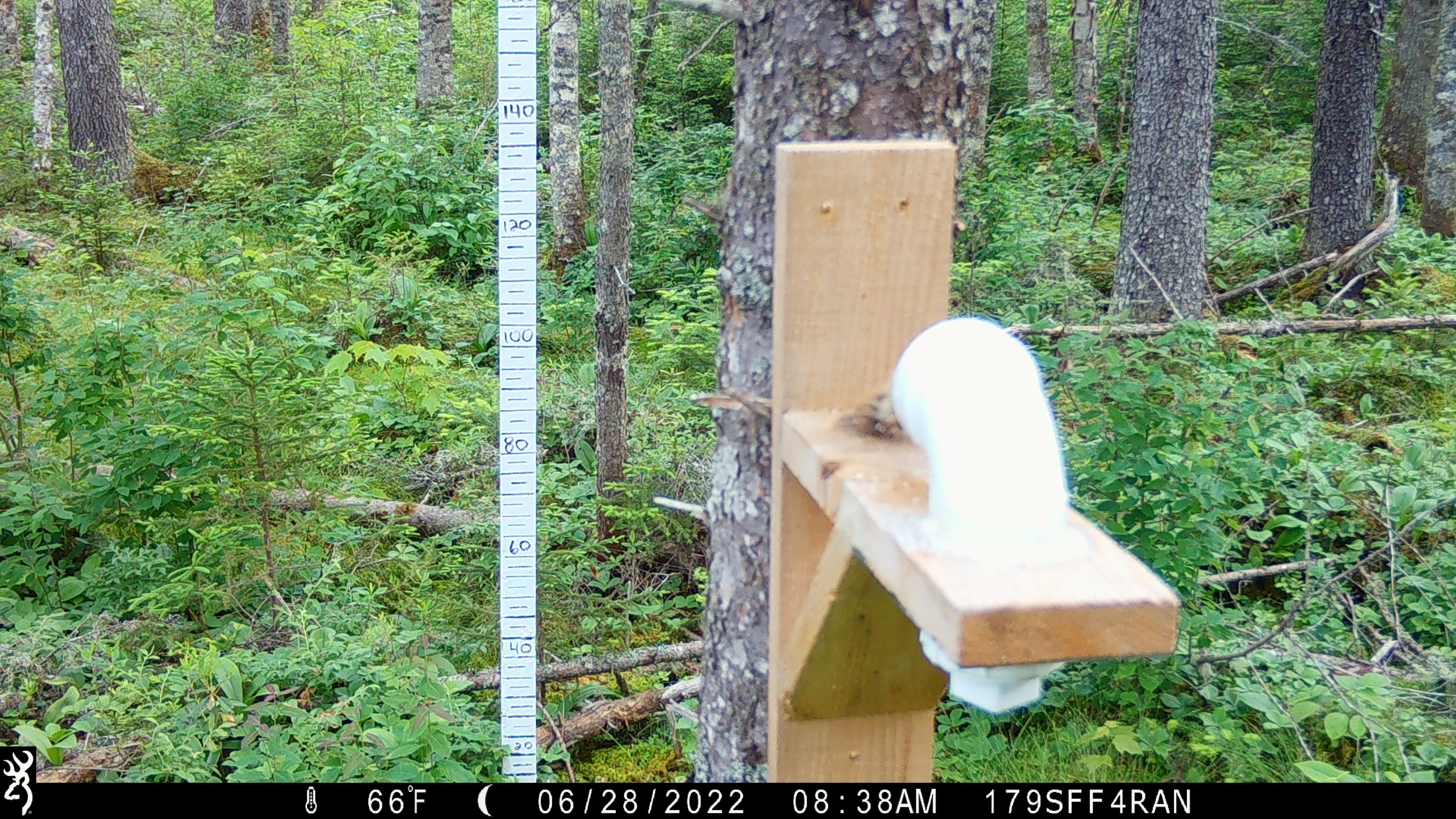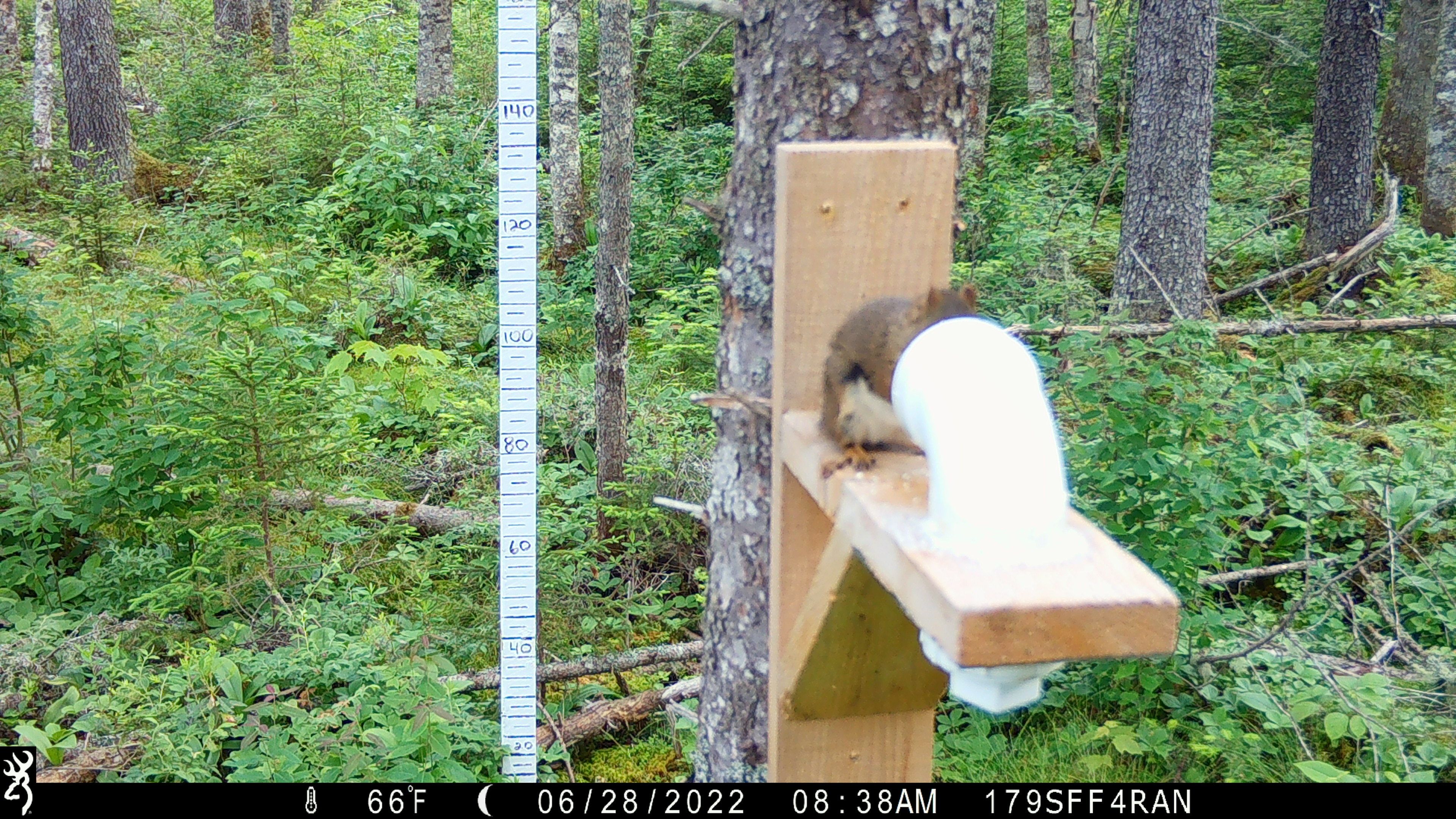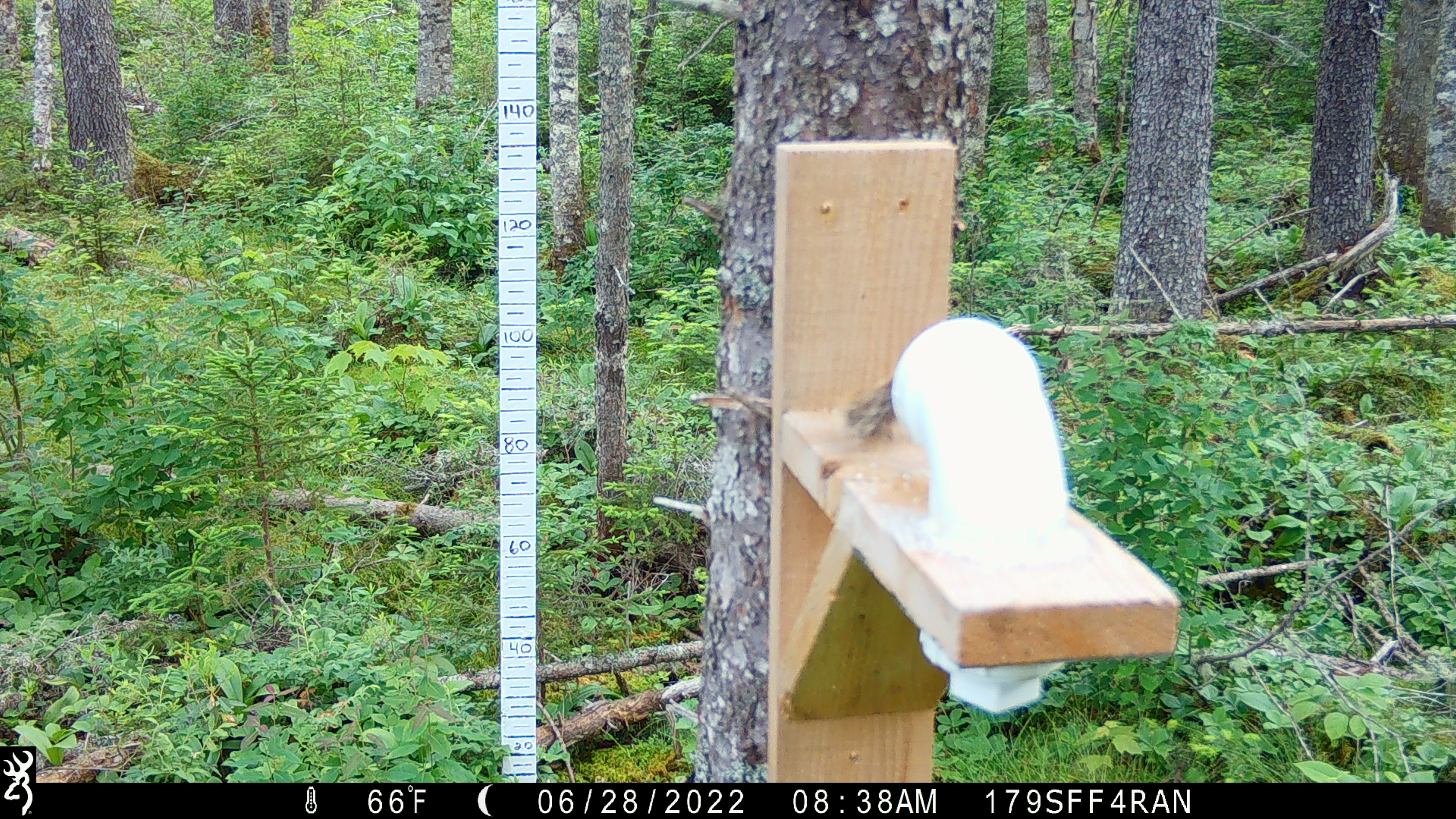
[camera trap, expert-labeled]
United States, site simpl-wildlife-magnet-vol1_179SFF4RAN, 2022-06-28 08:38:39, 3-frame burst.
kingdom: Animalia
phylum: Chordata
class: Mammalia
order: Rodentia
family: Sciuridae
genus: Tamiasciurus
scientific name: Tamiasciurus hudsonicus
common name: red squirrel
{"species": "red squirrel (Tamiasciurus hudsonicus)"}